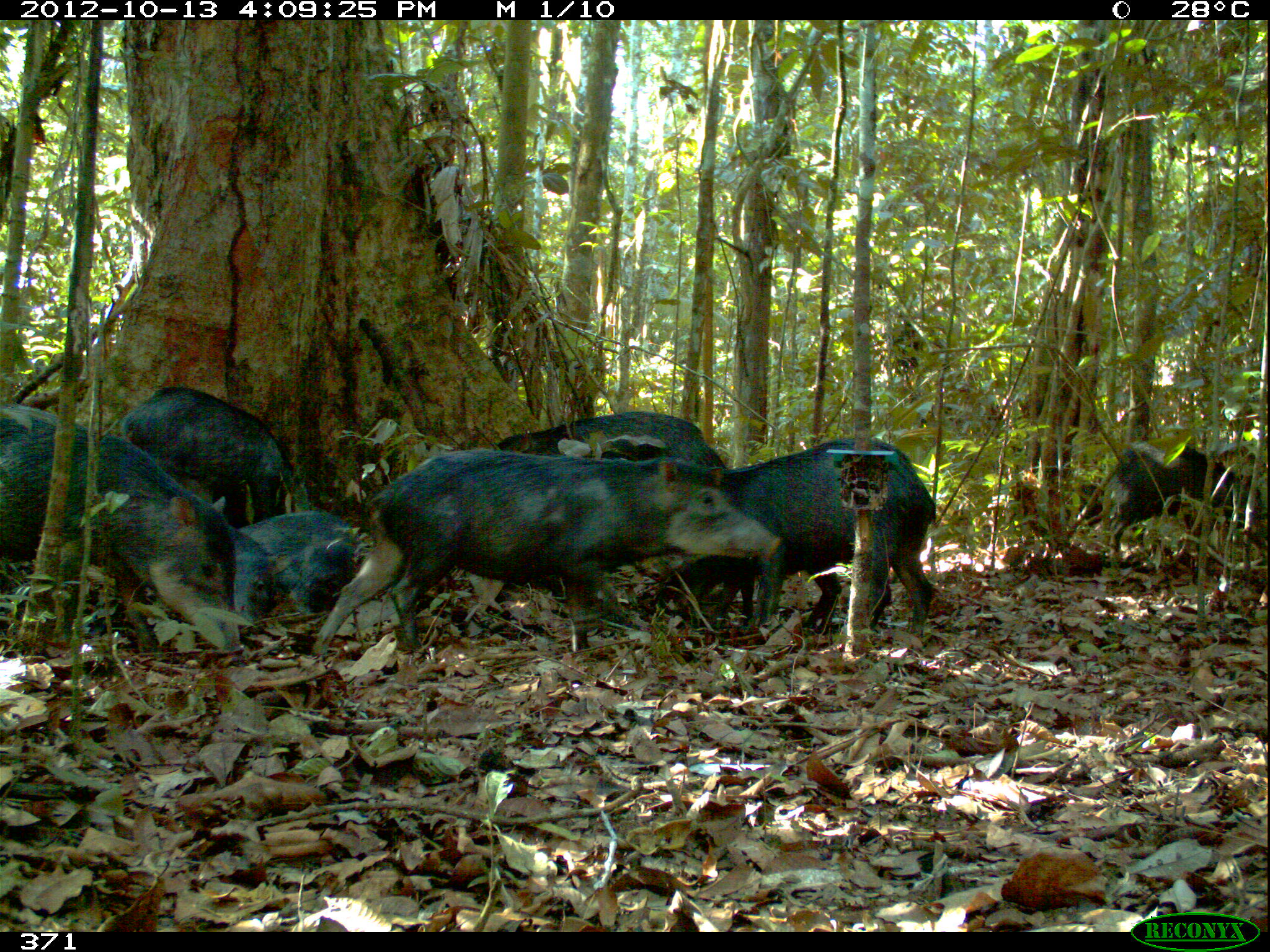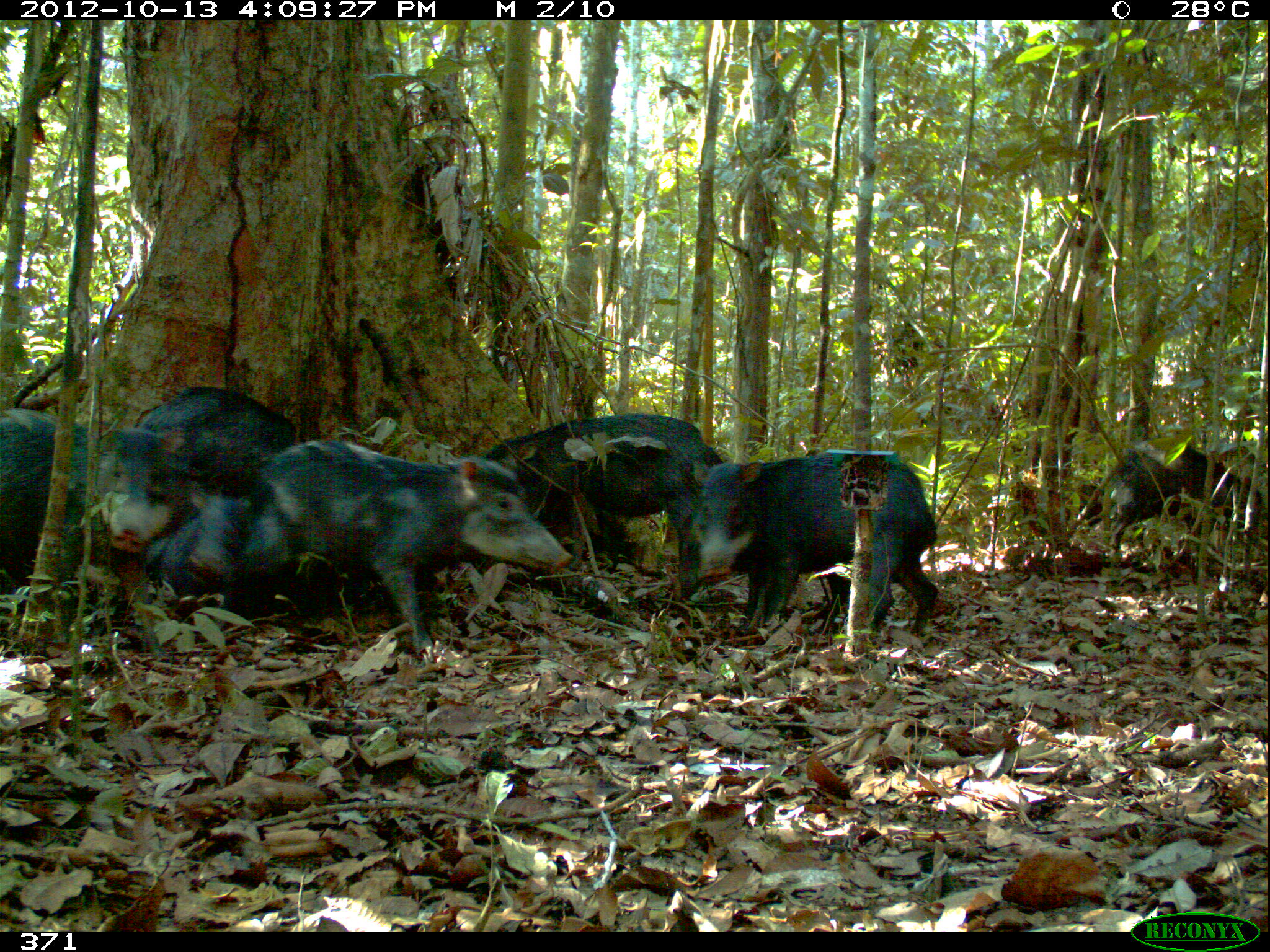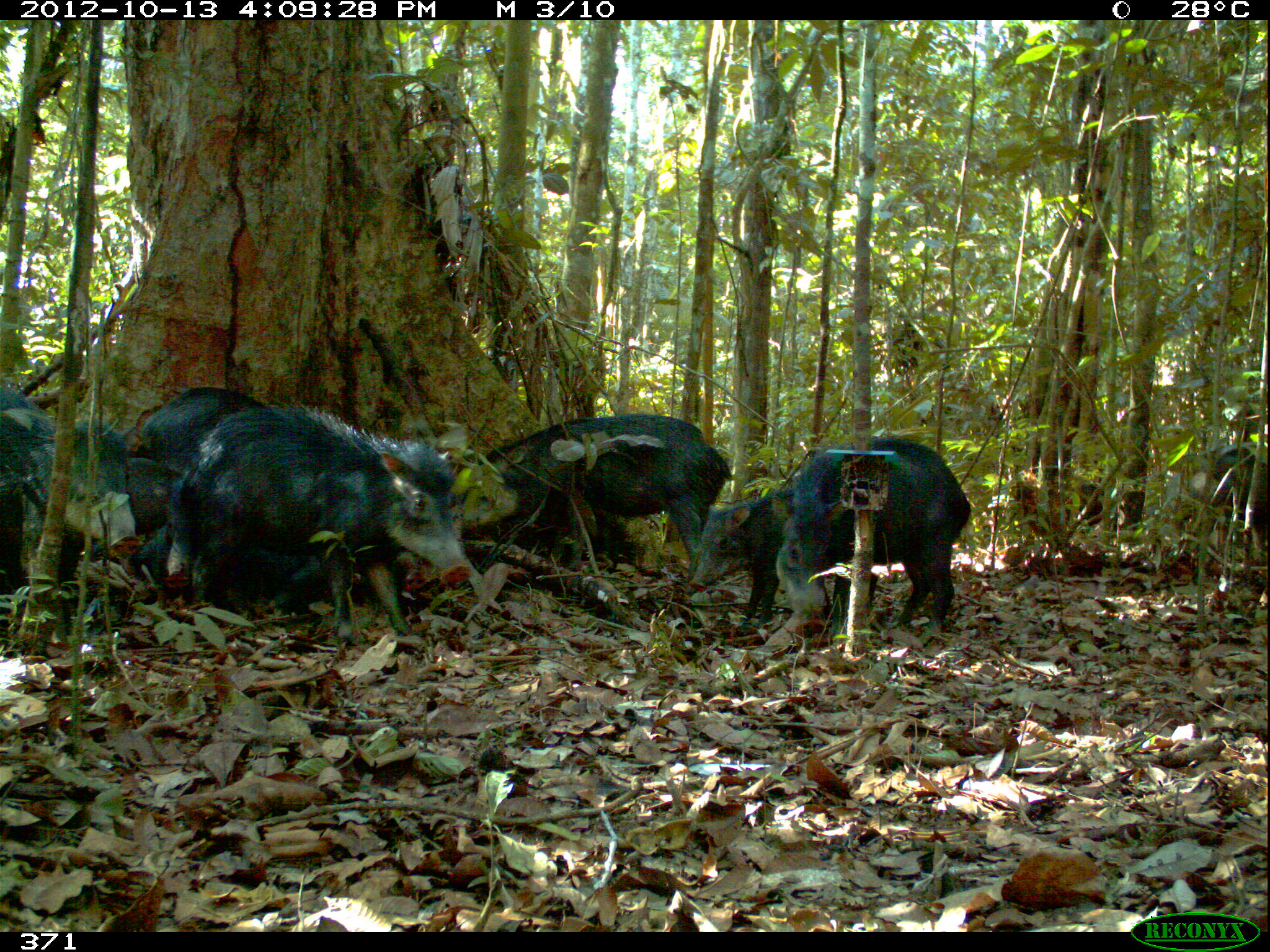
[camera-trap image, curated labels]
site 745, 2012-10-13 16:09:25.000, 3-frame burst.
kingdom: Animalia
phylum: Chordata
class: Mammalia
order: Artiodactyla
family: Tayassuidae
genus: Tayassu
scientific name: Tayassu pecari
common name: white-lipped peccary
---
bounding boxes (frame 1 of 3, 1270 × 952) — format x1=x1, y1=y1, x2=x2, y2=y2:
tayassu pecari: x1=311, y1=448, x2=787, y2=668; x1=655, y1=436, x2=941, y2=647; x1=0, y1=404, x2=254, y2=638; x1=493, y1=408, x2=734, y2=510; x1=115, y1=387, x2=288, y2=522; x1=239, y1=508, x2=368, y2=616; x1=1109, y1=442, x2=1246, y2=538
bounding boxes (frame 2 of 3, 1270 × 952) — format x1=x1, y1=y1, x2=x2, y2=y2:
tayassu pecari: x1=238, y1=439, x2=571, y2=651; x1=689, y1=451, x2=940, y2=642; x1=472, y1=413, x2=727, y2=595; x1=108, y1=386, x2=290, y2=550; x1=1115, y1=441, x2=1267, y2=569; x1=2, y1=408, x2=87, y2=571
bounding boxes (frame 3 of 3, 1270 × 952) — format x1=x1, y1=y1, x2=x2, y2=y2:
tayassu pecari: x1=167, y1=402, x2=472, y2=643; x1=443, y1=413, x2=728, y2=598; x1=775, y1=435, x2=974, y2=642; x1=0, y1=385, x2=143, y2=638; x1=689, y1=486, x2=787, y2=624; x1=144, y1=386, x2=268, y2=463; x1=1209, y1=444, x2=1270, y2=570